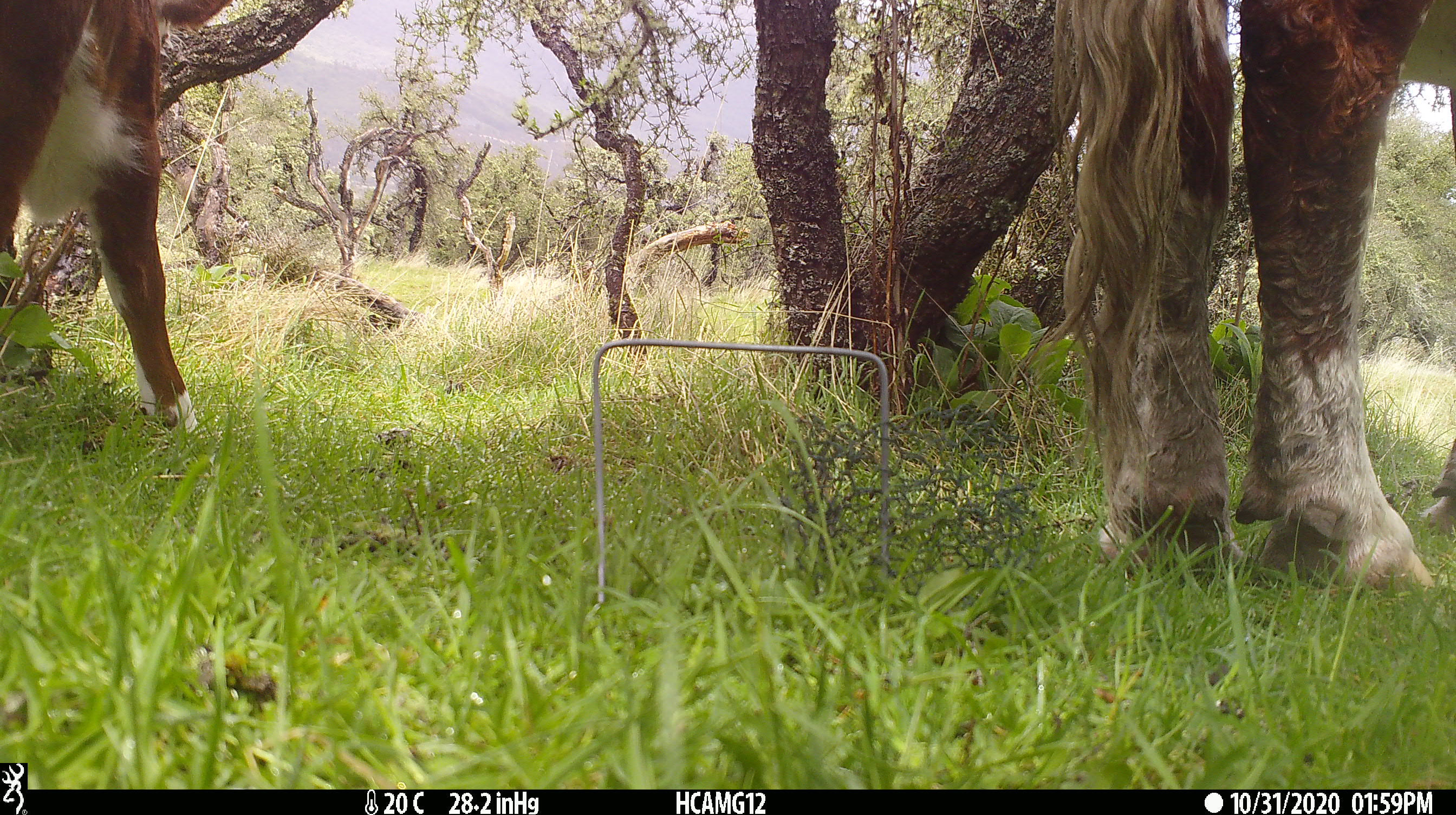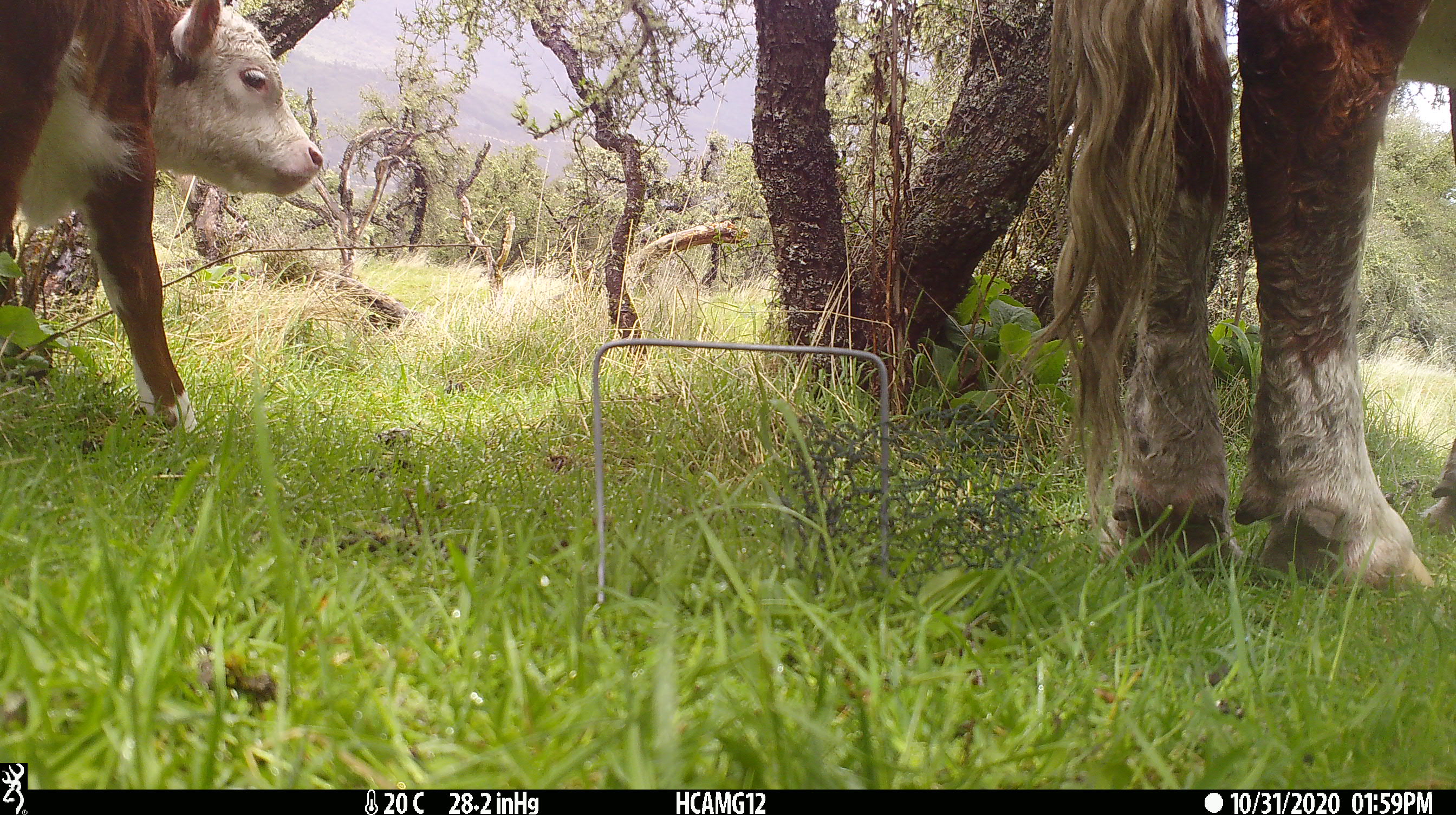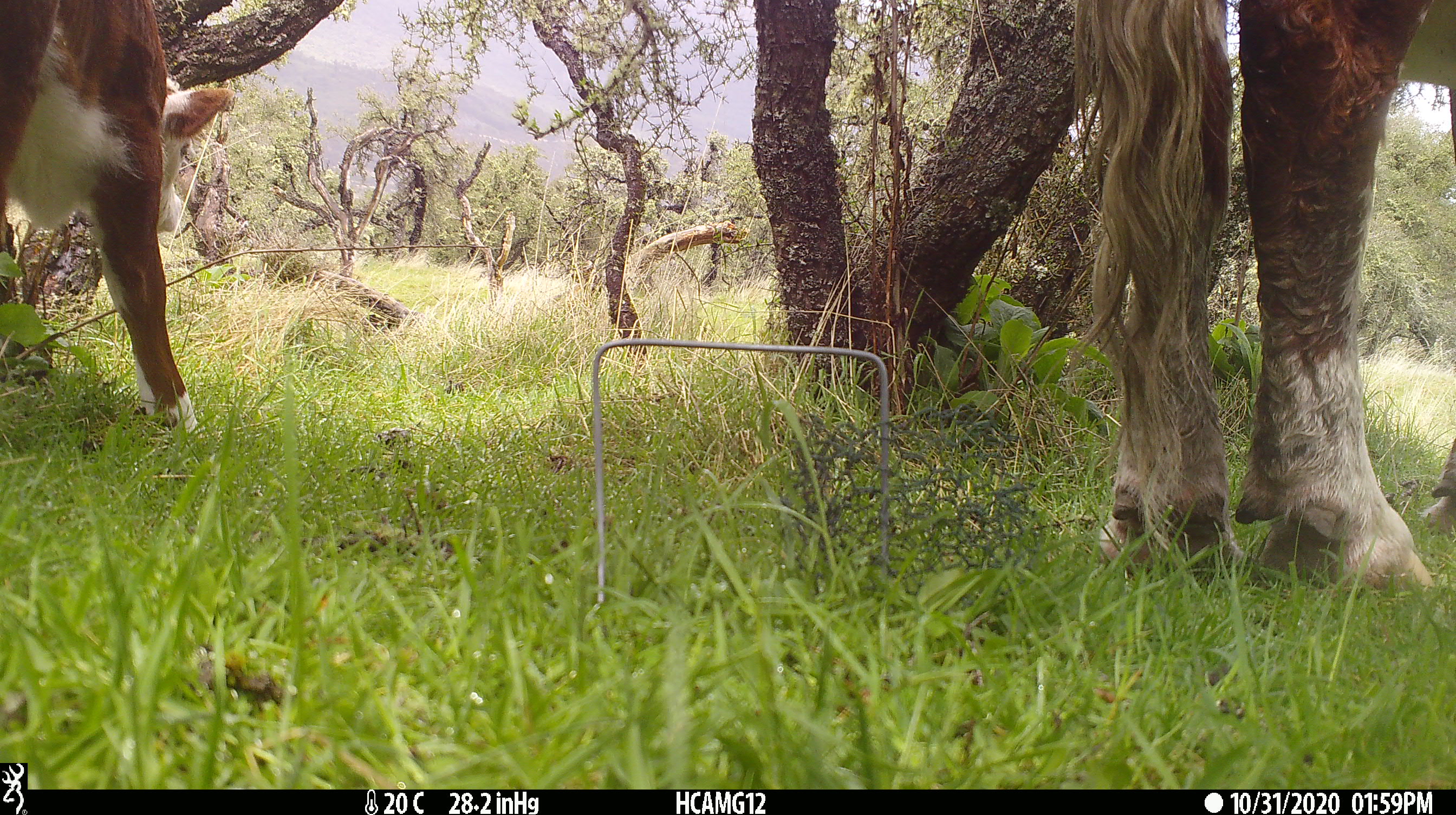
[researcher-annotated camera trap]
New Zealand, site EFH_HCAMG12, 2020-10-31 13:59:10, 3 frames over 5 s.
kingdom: Animalia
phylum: Chordata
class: Mammalia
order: Artiodactyla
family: Bovidae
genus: Bos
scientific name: Bos taurus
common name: domestic cow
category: cow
Cow (domestic cow) (Bos taurus).